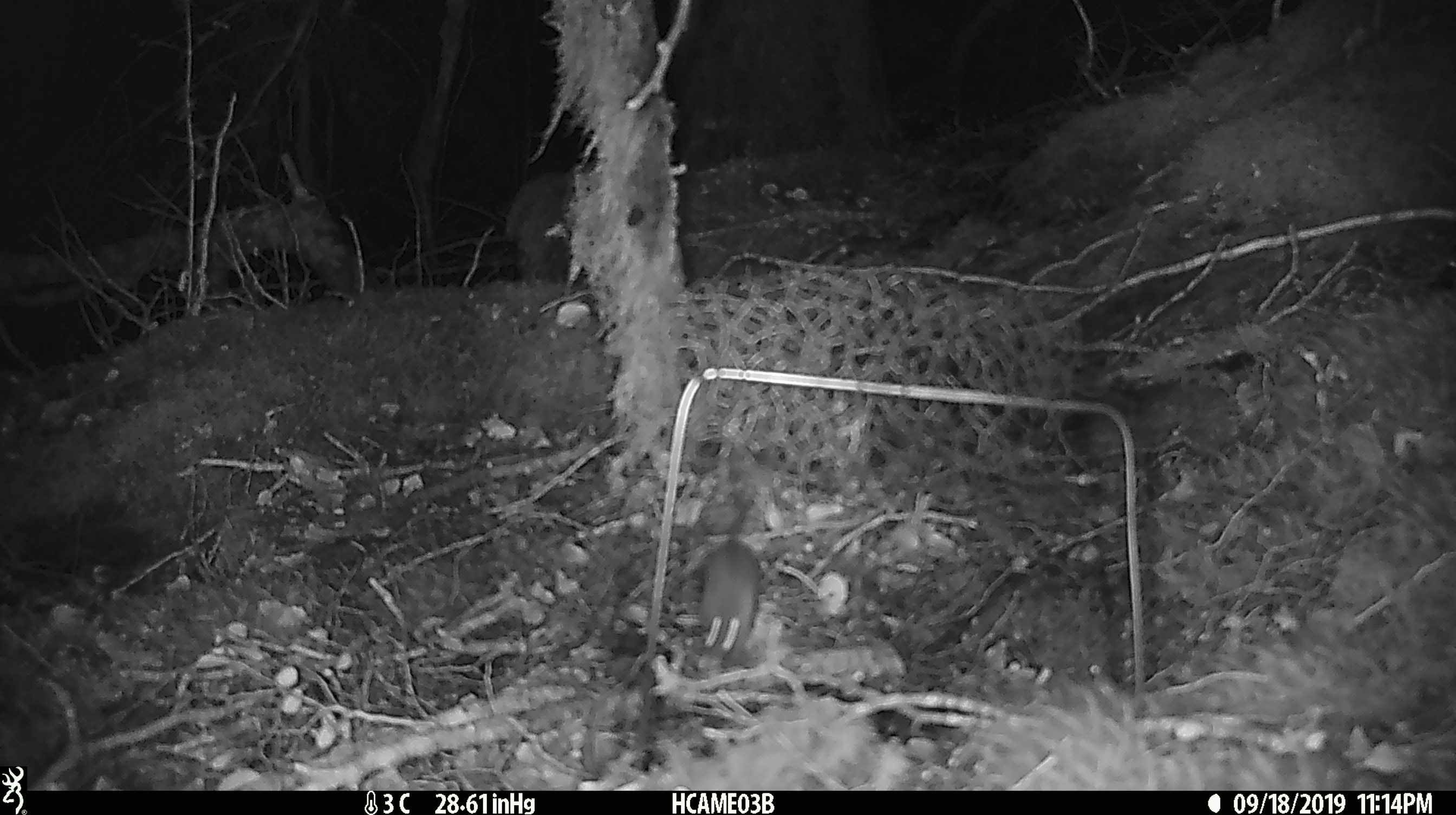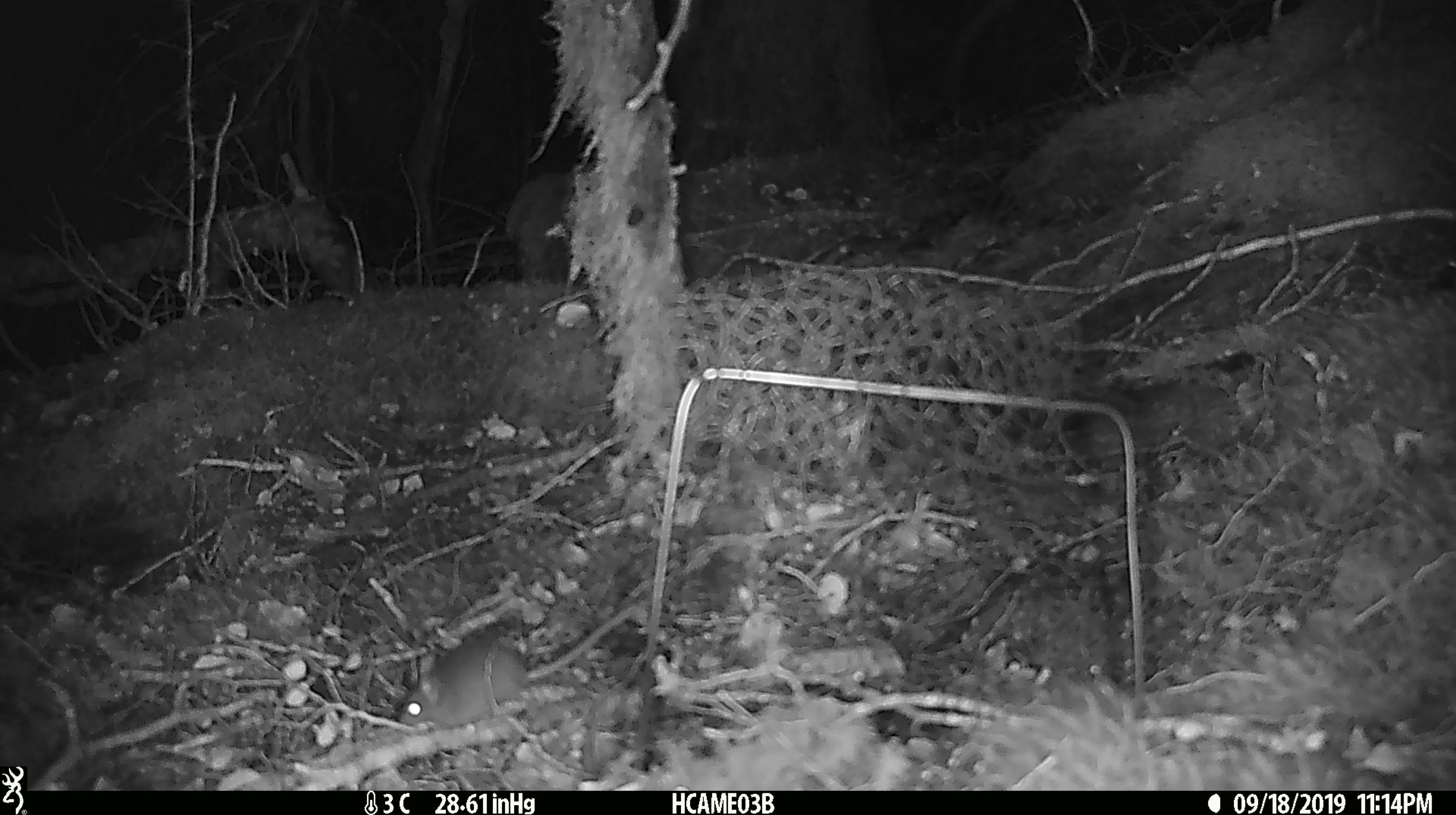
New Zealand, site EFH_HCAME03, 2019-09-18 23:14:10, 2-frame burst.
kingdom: Animalia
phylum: Chordata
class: Mammalia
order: Rodentia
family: Muridae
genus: Mus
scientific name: Mus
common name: mouse